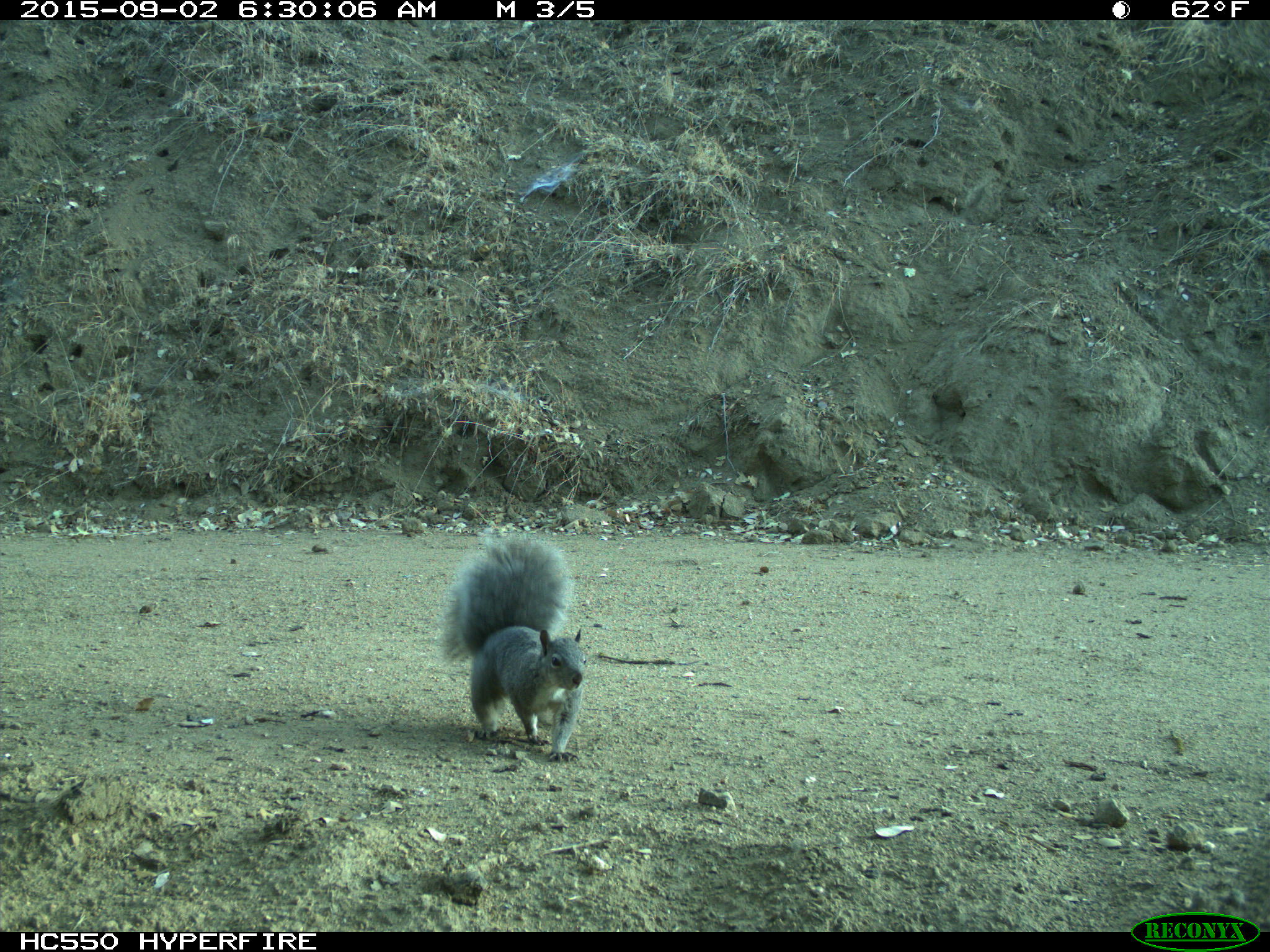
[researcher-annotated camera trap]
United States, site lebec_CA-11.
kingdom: Animalia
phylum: Chordata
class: Mammalia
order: Rodentia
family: Sciuridae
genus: Sciurus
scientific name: Sciurus carolinensis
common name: eastern gray squirrel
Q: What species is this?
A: Sciurus carolinensis (eastern gray squirrel).